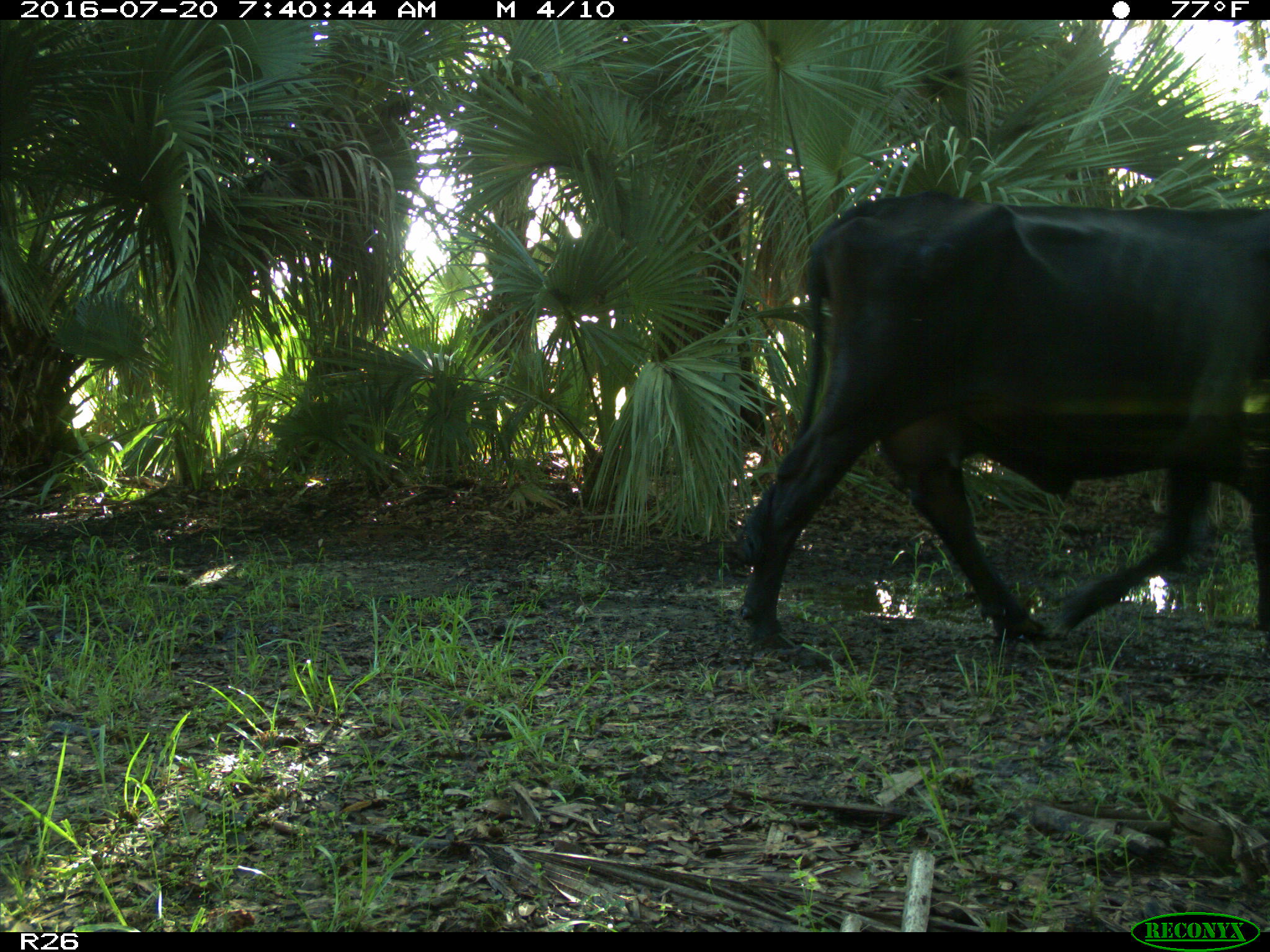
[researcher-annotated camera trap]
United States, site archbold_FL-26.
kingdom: Animalia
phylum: Chordata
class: Mammalia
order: Artiodactyla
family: Bovidae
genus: Bos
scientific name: Bos taurus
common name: domestic cow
Bos taurus (domestic cow).